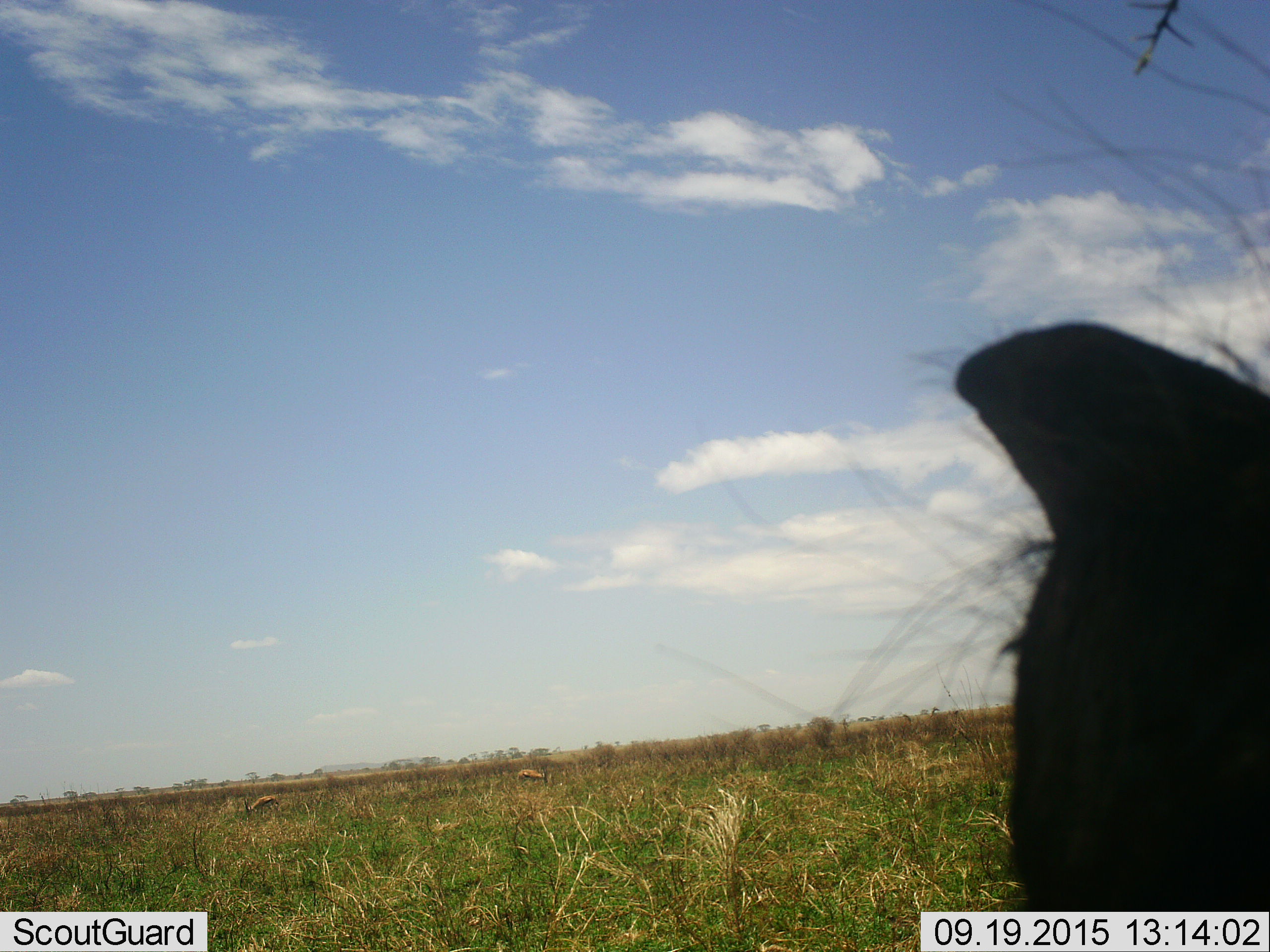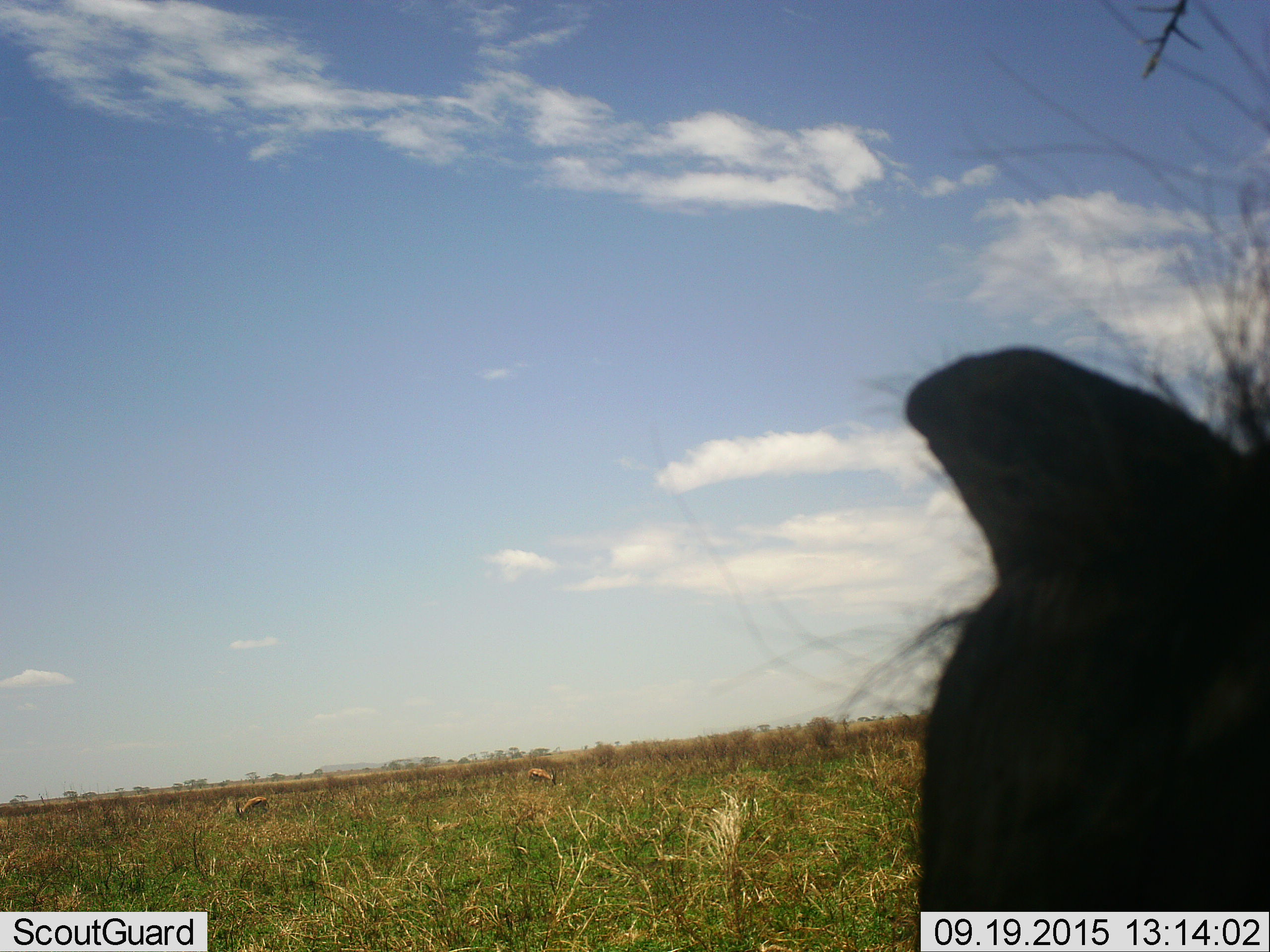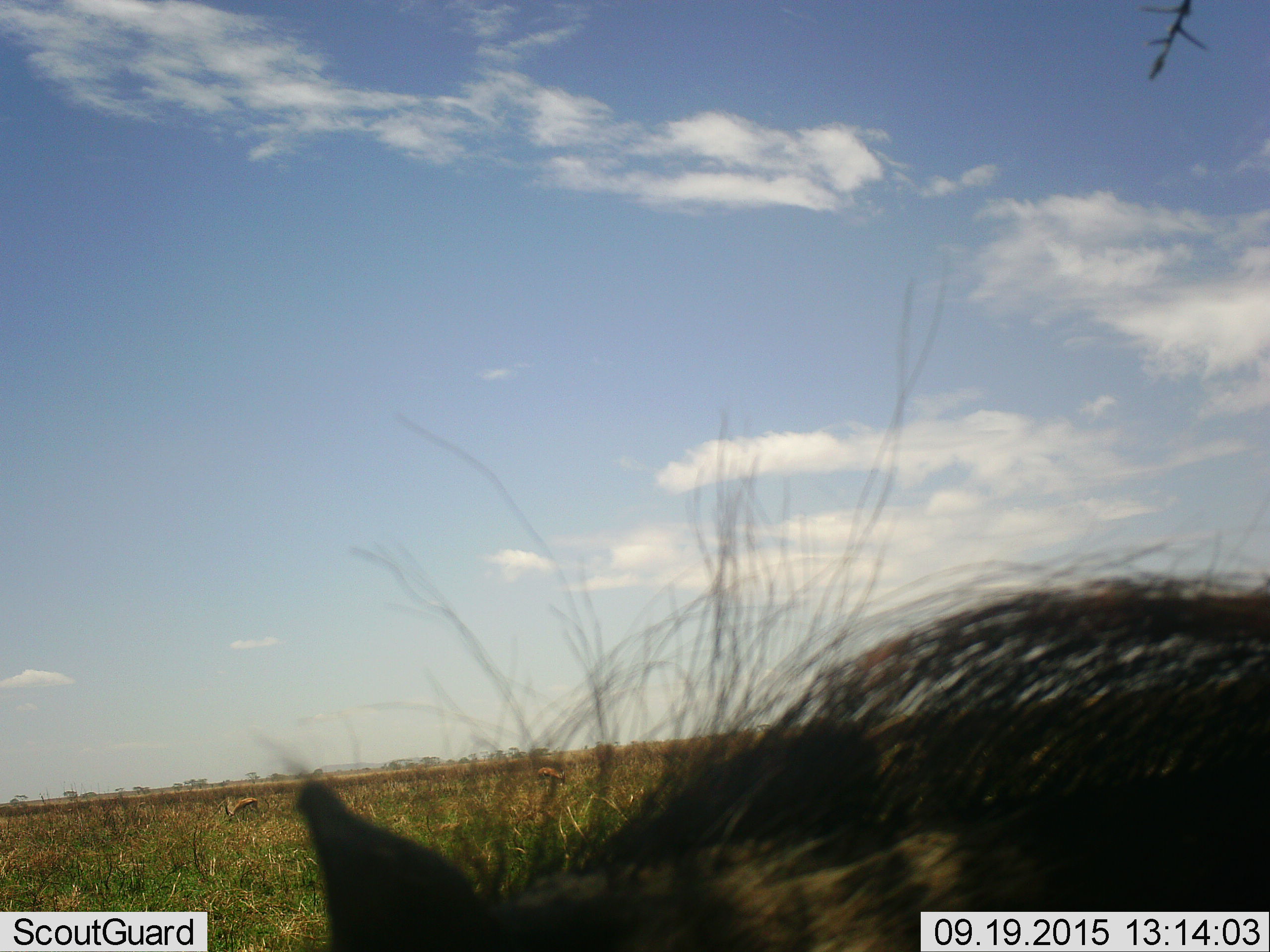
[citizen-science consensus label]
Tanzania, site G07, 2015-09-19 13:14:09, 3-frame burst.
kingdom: Animalia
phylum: Chordata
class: Mammalia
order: Artiodactyla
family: Bovidae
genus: Eudorcas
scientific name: Eudorcas thomsonii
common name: thomson's gazelle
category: gazellethomsons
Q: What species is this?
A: Gazellethomsons (thomson's gazelle) (Eudorcas thomsonii).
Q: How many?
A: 2.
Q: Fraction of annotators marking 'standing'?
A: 33%.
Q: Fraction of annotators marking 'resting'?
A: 0%.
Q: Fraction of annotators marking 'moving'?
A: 17%.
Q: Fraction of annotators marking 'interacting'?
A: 0%.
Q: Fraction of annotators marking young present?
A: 0%.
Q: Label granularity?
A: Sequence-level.